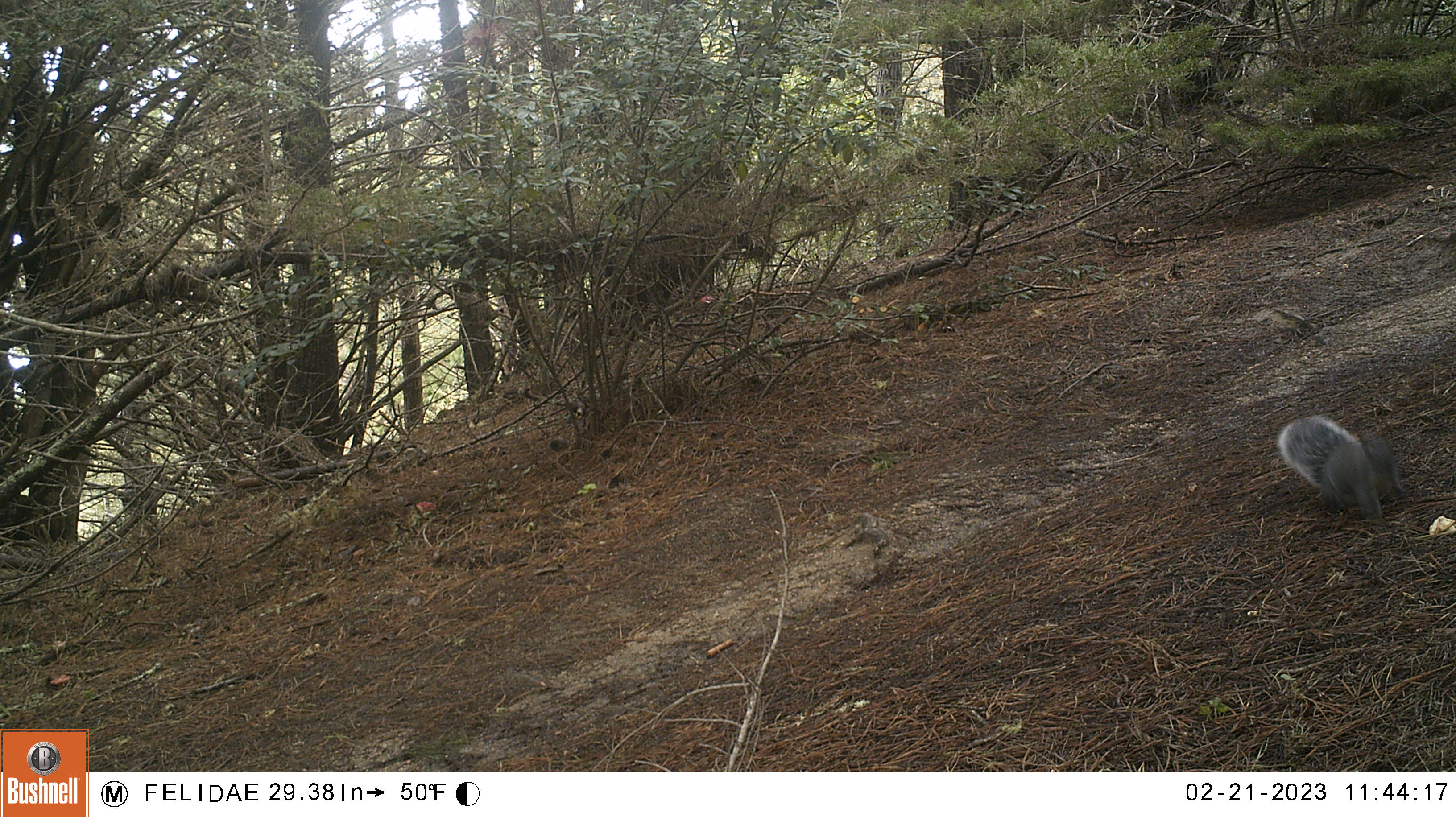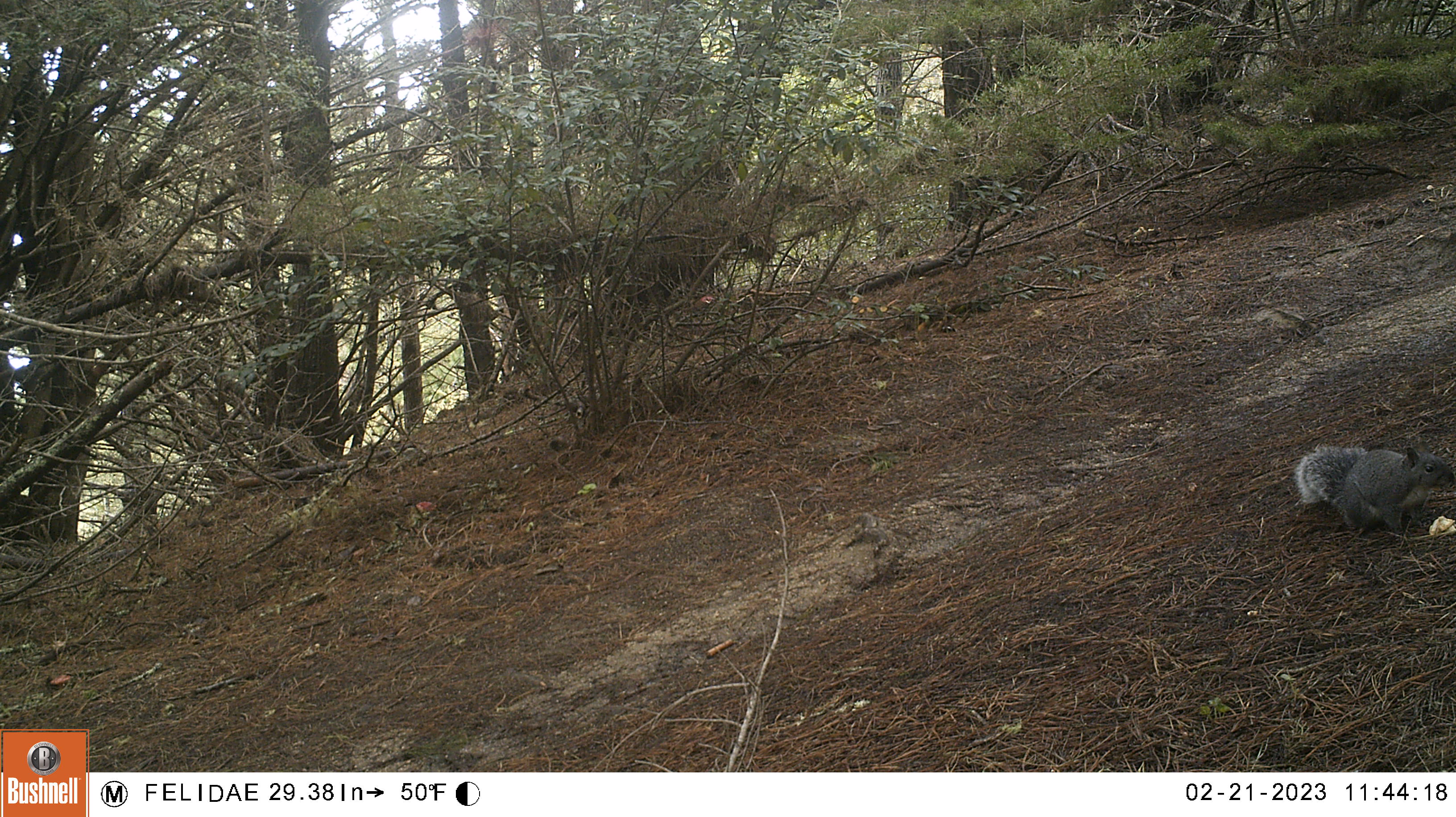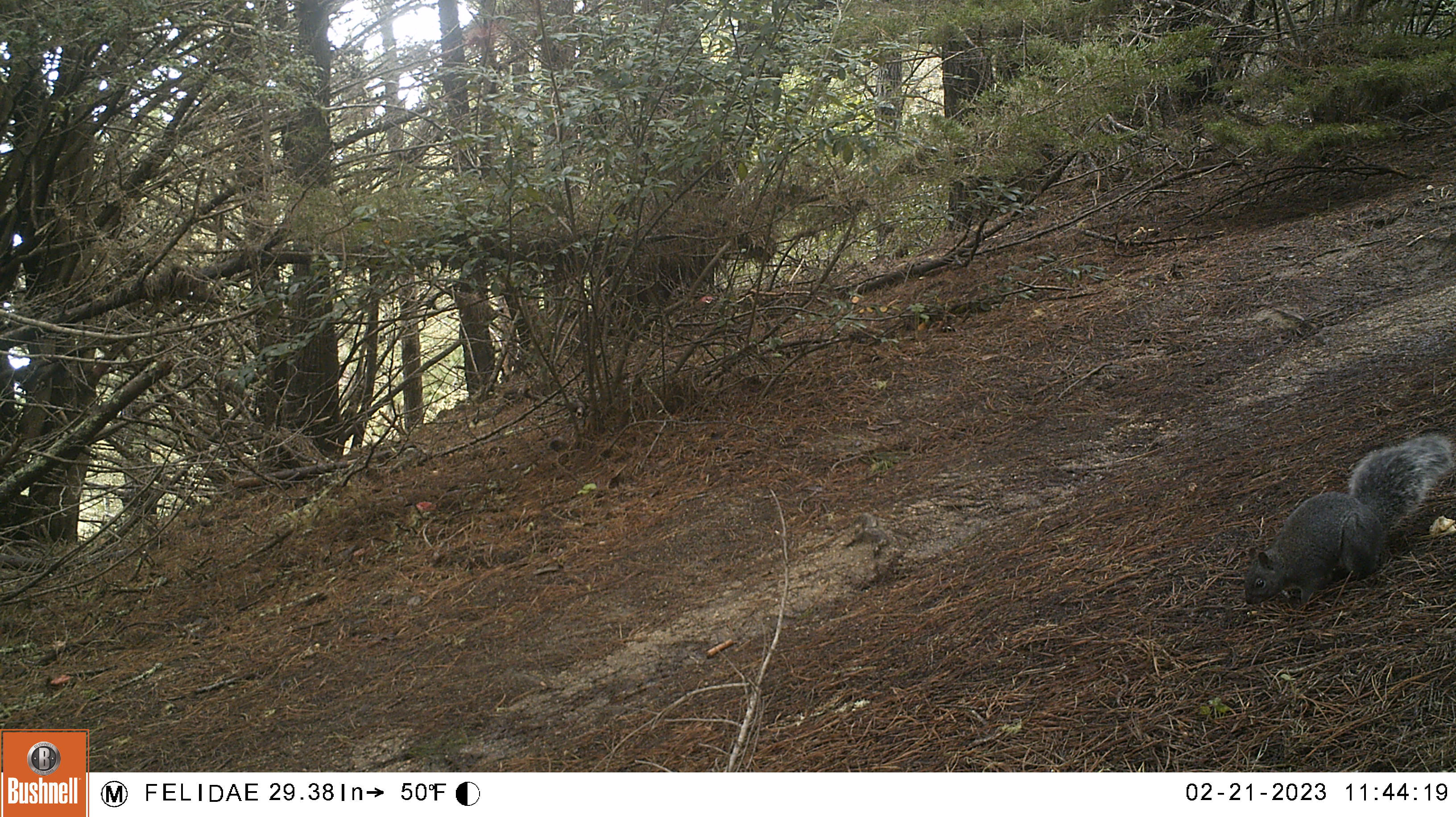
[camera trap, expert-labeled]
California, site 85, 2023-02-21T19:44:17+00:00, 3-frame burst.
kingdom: Animalia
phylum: Chordata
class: Mammalia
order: Rodentia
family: Sciuridae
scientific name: Sciuridae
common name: squirrel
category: unknown squirrel